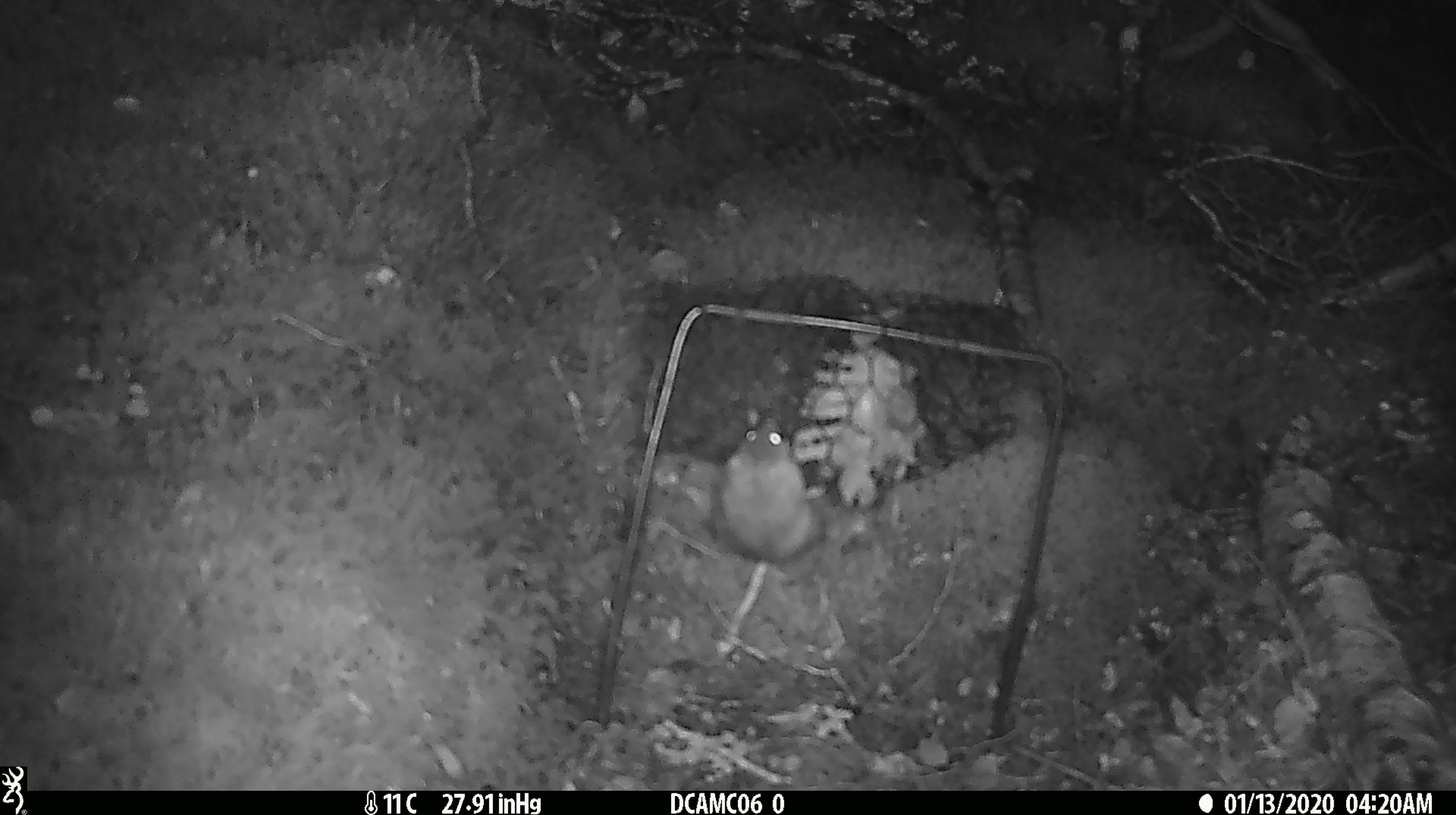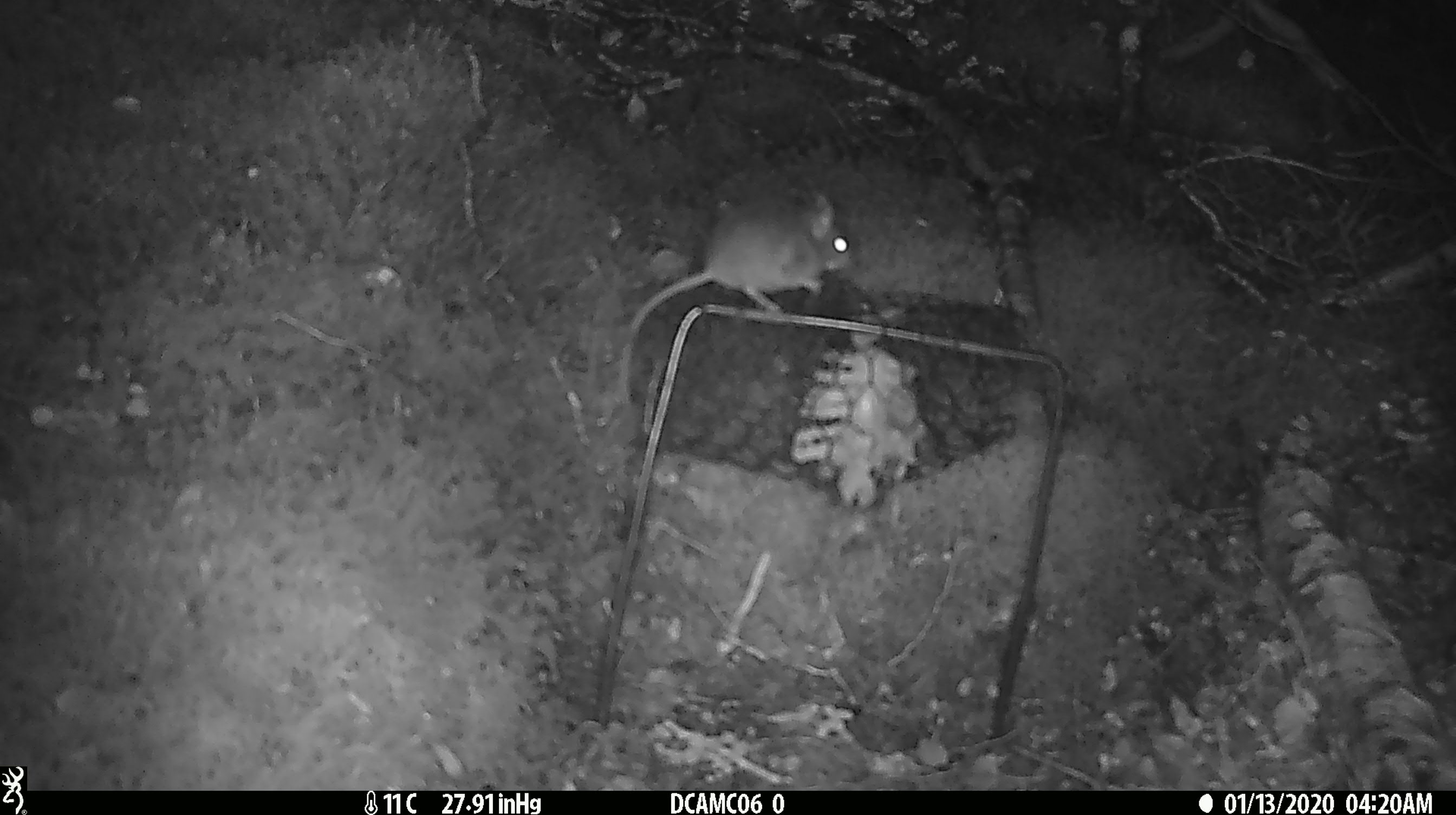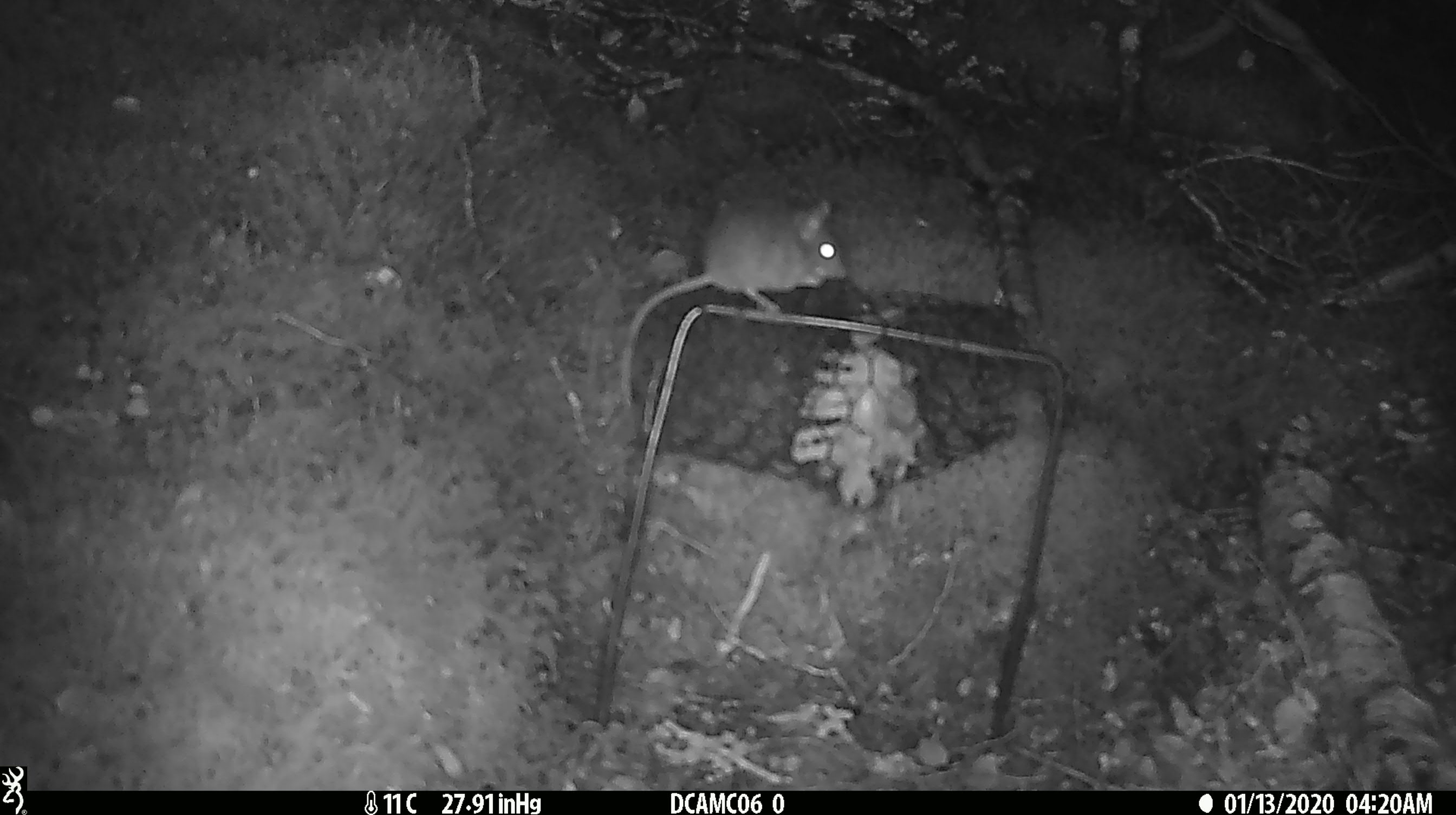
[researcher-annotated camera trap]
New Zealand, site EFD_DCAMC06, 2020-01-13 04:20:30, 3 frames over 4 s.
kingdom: Animalia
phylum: Chordata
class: Mammalia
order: Rodentia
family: Muridae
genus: Mus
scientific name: Mus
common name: mouse